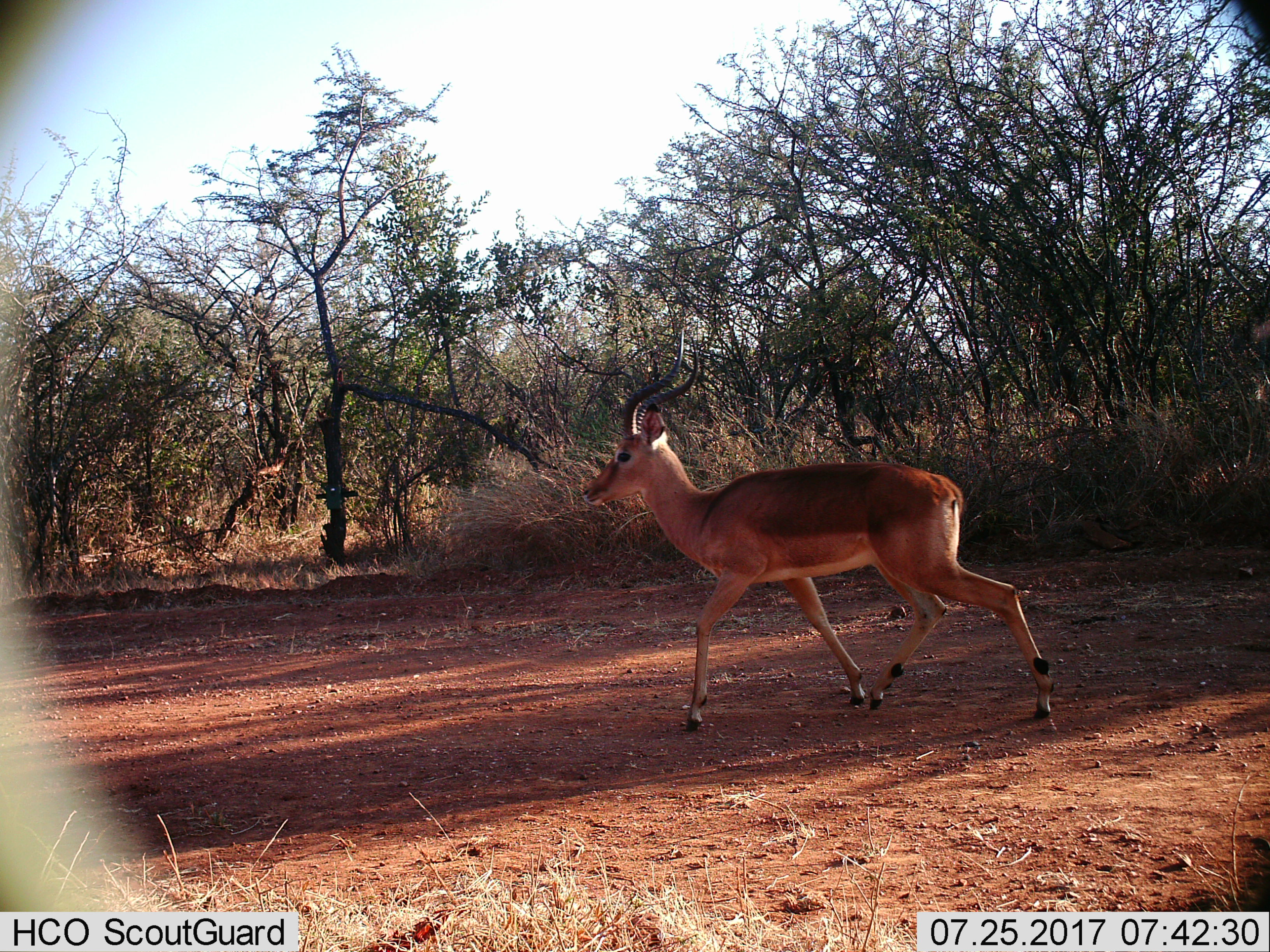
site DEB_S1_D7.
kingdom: Animalia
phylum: Chordata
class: Mammalia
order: Artiodactyla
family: Bovidae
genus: Aepyceros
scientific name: Aepyceros melampus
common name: impala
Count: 1.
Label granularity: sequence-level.